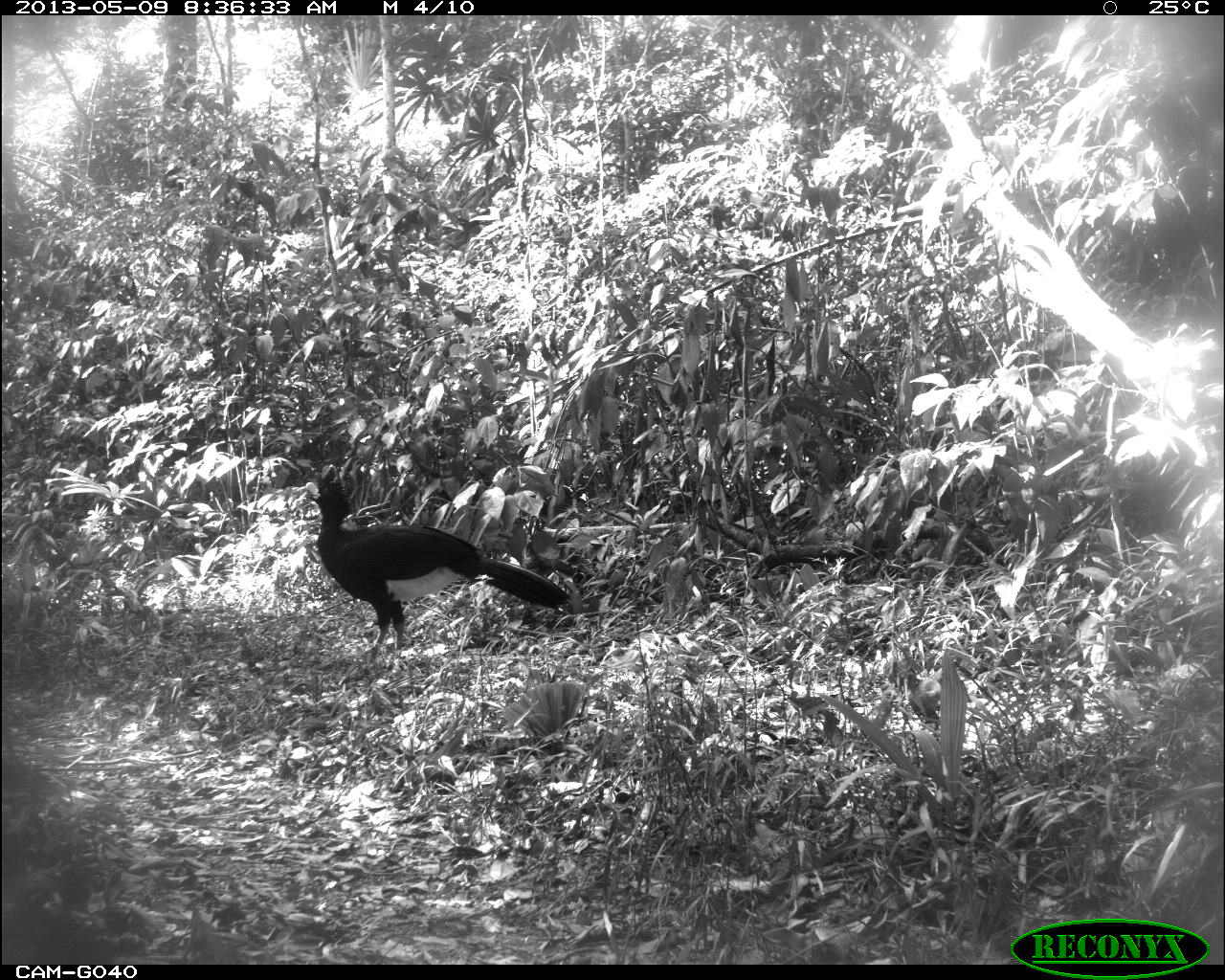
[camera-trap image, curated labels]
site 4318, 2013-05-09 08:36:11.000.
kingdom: Animalia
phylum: Chordata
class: Aves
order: Galliformes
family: Cracidae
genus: Crax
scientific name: Crax rubra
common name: great curassow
Crax rubra (great curassow), count 1, sex male.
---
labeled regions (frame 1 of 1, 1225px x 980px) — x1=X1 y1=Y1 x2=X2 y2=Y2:
crax rubra: x1=300 y1=480 x2=572 y2=659